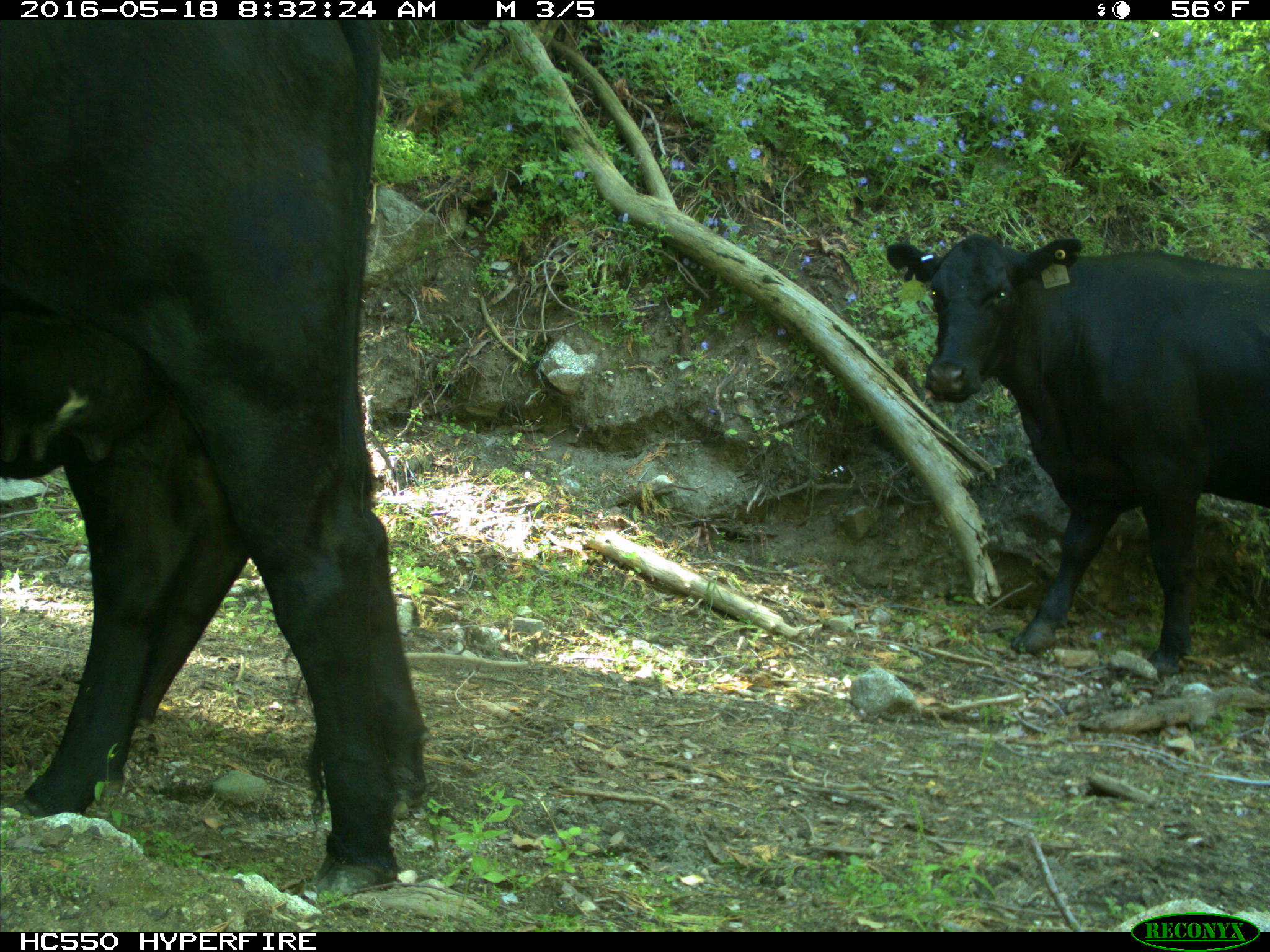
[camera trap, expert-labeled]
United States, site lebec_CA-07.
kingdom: Animalia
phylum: Chordata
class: Mammalia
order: Artiodactyla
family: Bovidae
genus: Bos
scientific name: Bos taurus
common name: domestic cow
Bos taurus (domestic cow).